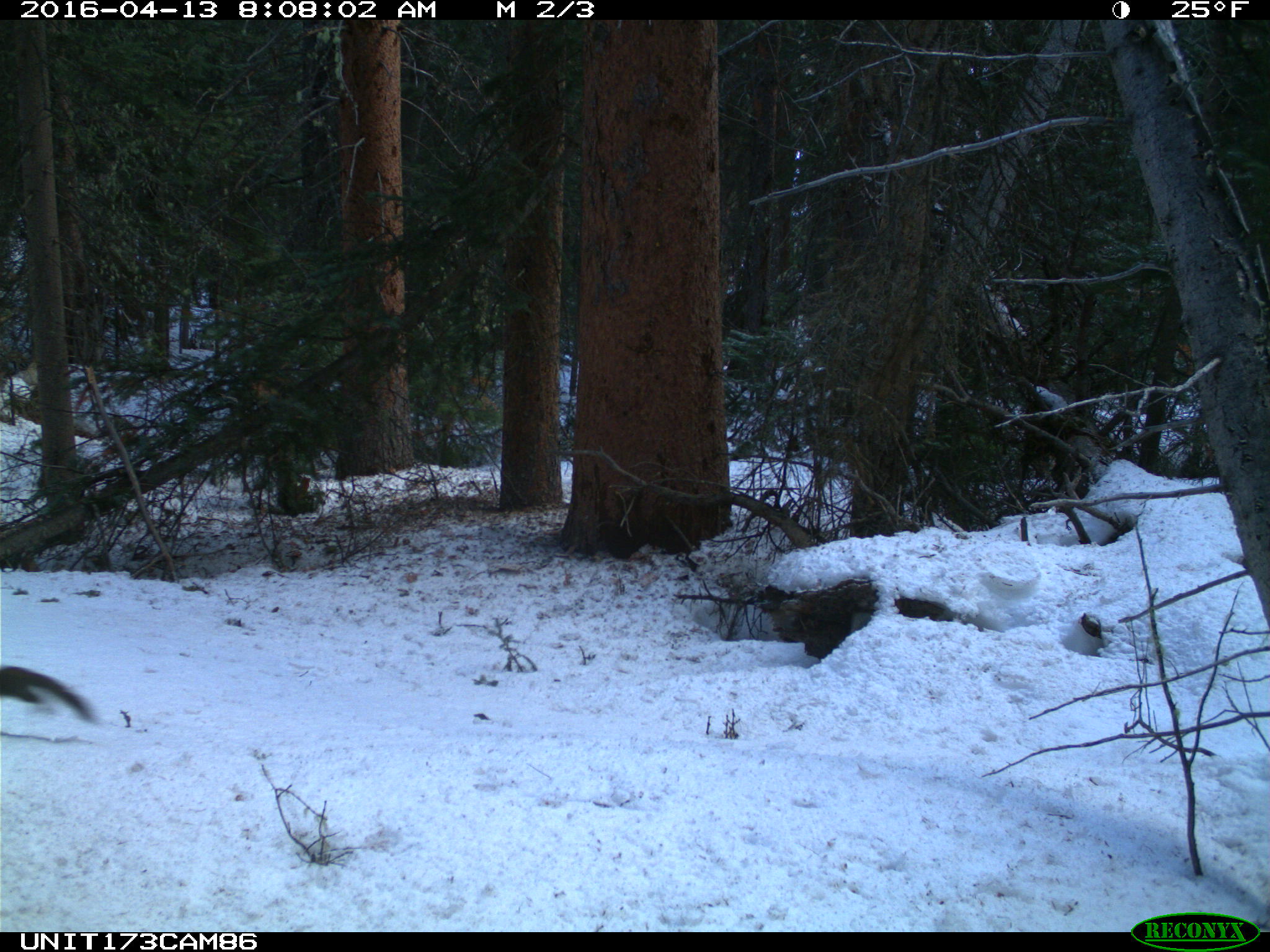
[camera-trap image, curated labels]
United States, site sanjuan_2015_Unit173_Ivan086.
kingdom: Animalia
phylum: Chordata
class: Mammalia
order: Rodentia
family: Sciuridae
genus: Tamiasciurus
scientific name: Tamiasciurus hudsonicus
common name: american red squirrel